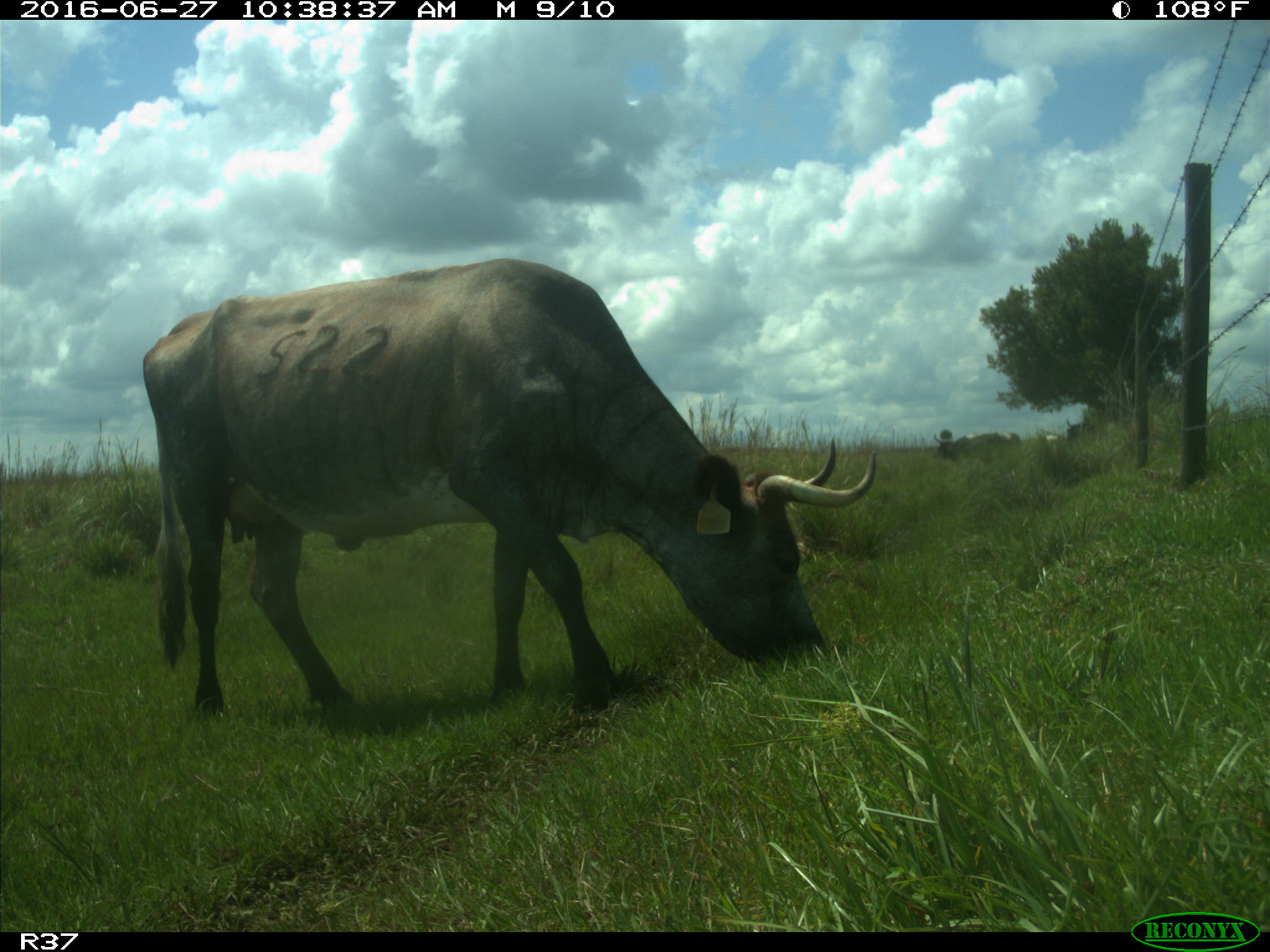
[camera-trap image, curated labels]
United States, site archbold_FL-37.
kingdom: Animalia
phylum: Chordata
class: Mammalia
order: Artiodactyla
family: Bovidae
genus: Bos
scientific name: Bos taurus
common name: domestic cow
Bos taurus (domestic cow).